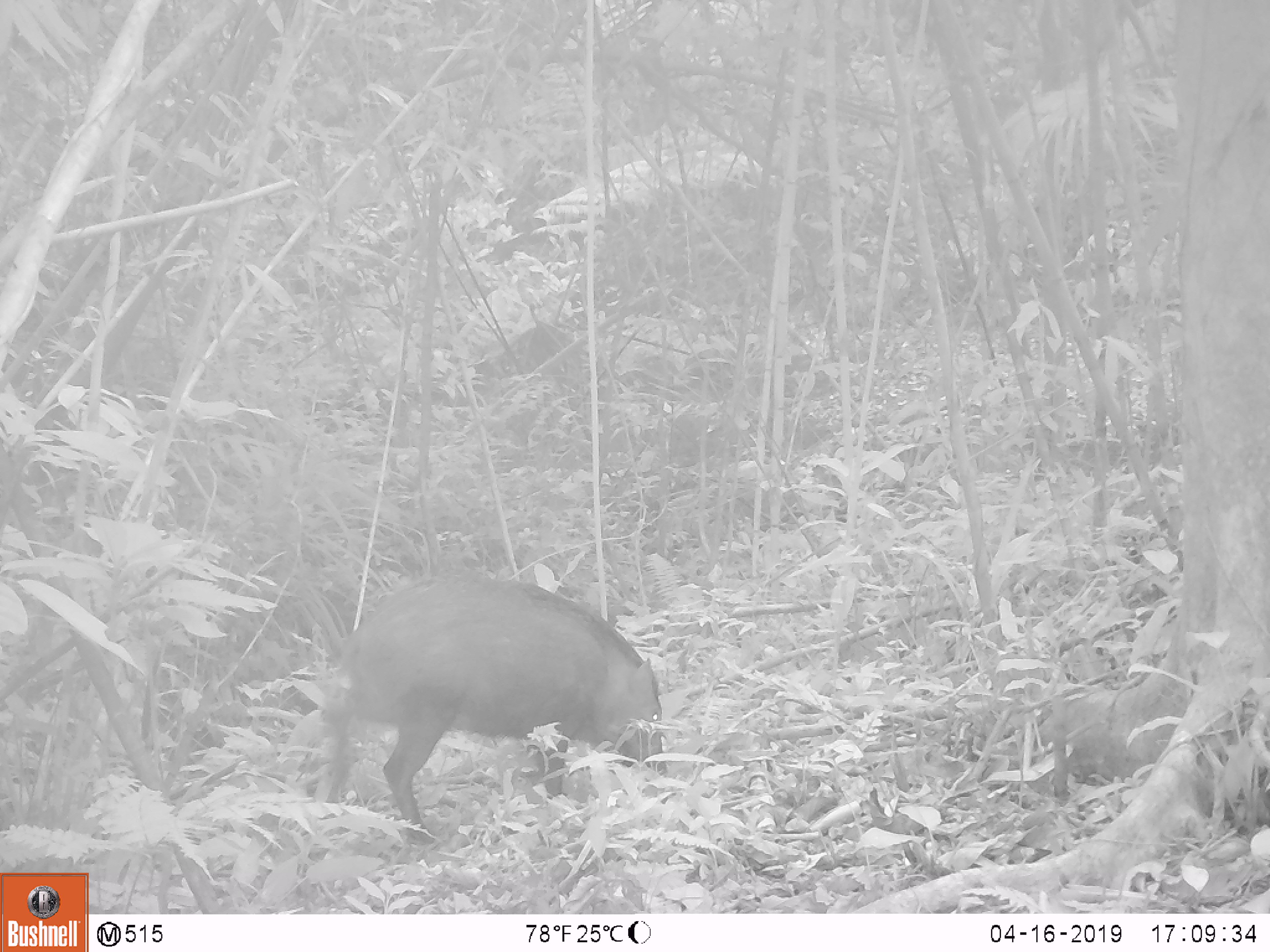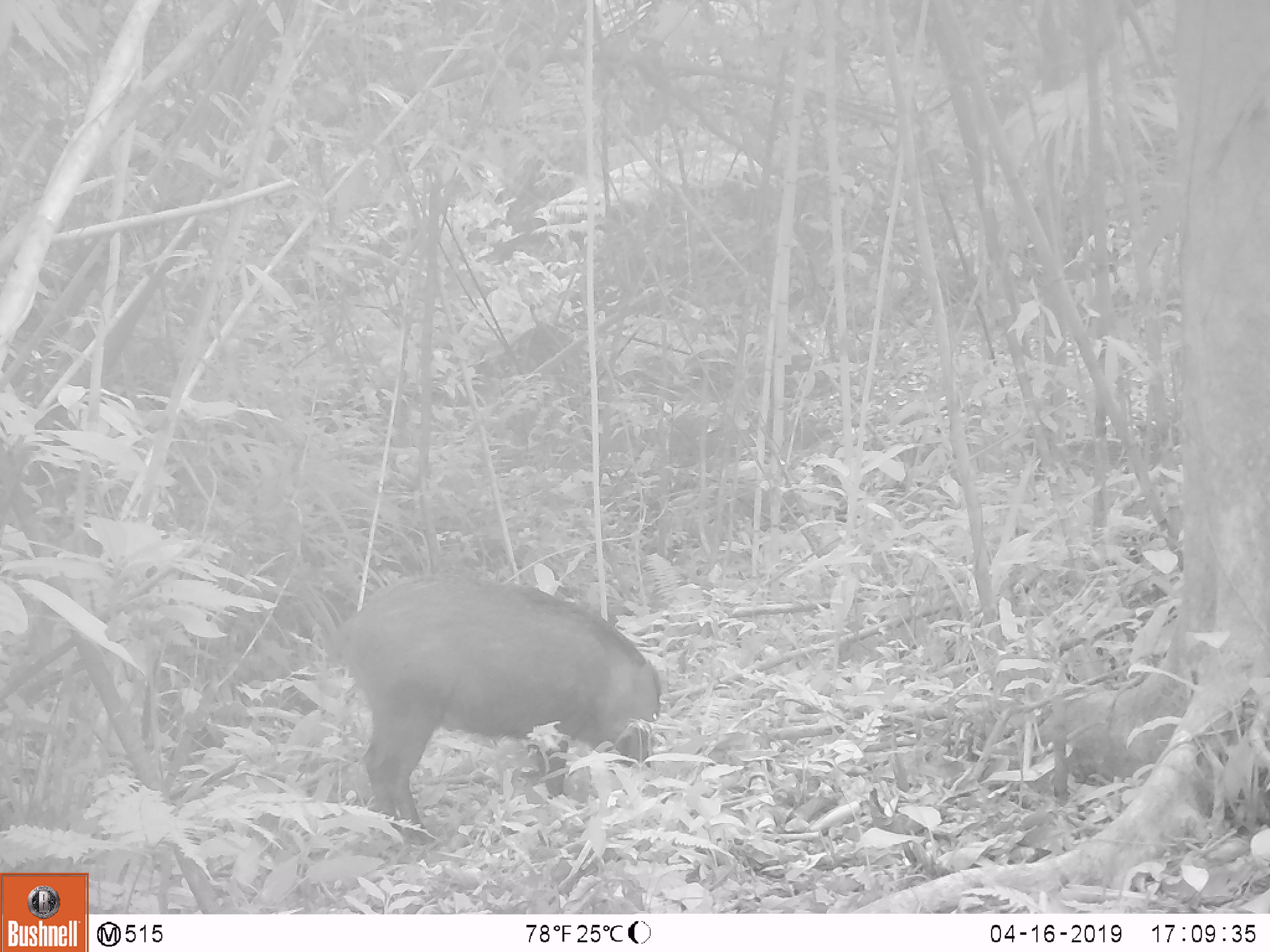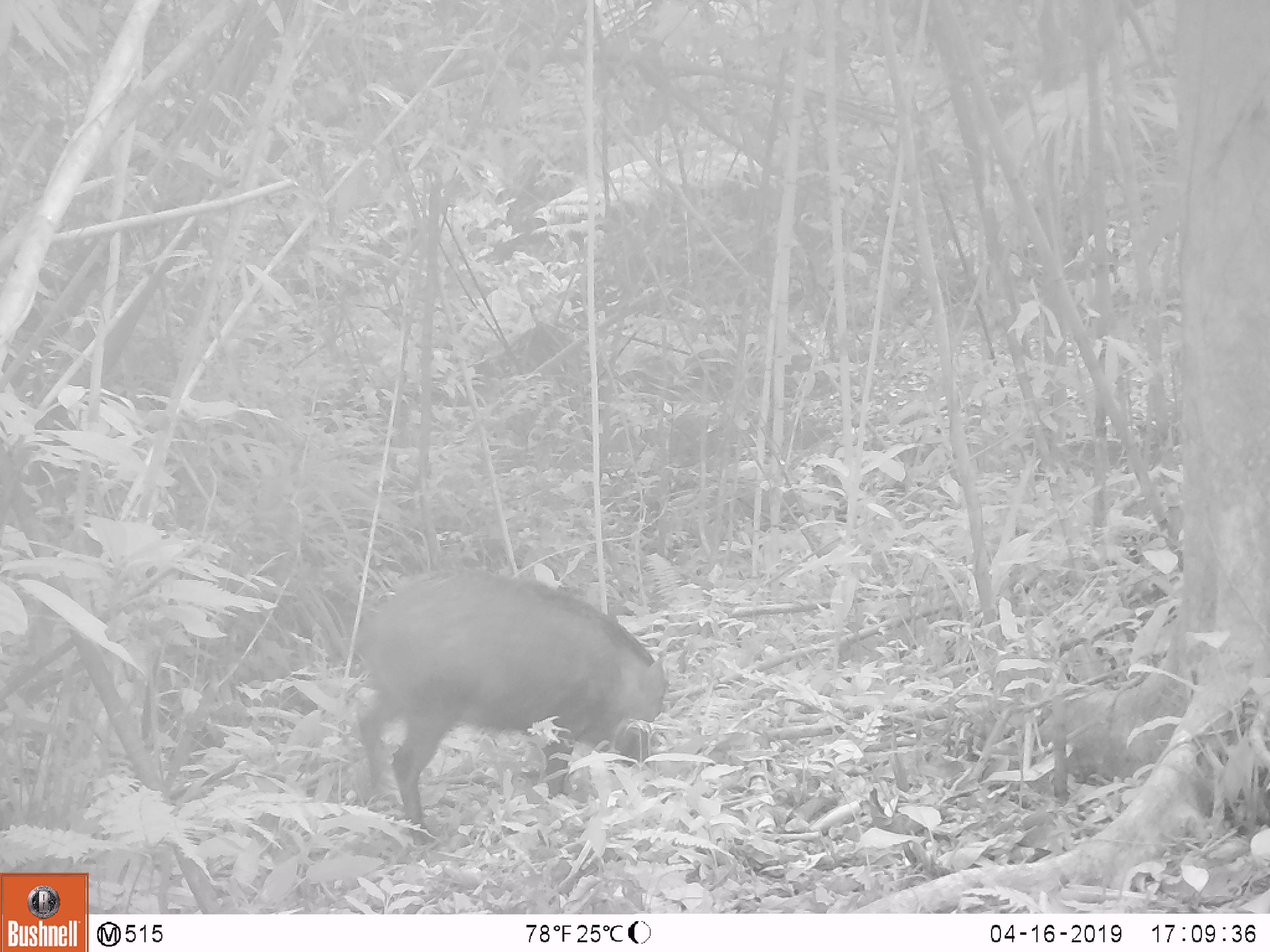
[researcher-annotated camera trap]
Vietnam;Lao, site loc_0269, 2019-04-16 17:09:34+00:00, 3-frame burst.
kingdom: Animalia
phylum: Chordata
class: Mammalia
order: Artiodactyla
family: Suidae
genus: Sus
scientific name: Sus scrofa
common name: eurasian wild pig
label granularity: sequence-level